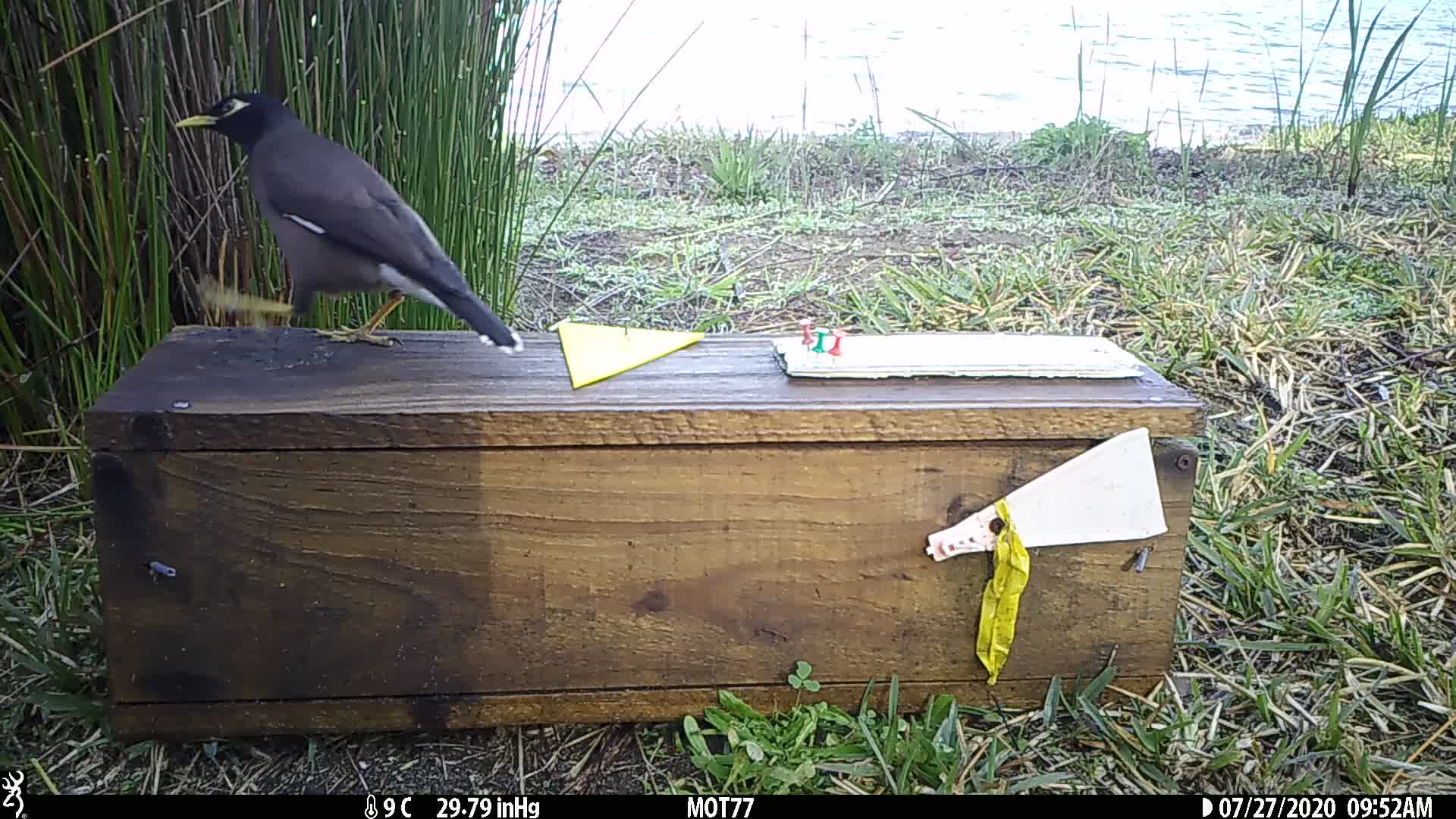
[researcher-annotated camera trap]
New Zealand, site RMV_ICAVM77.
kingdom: Animalia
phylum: Chordata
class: Aves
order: Passeriformes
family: Sturnidae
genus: Acridotheres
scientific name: Acridotheres tristis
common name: common myna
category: myna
Myna (common myna) (Acridotheres tristis).